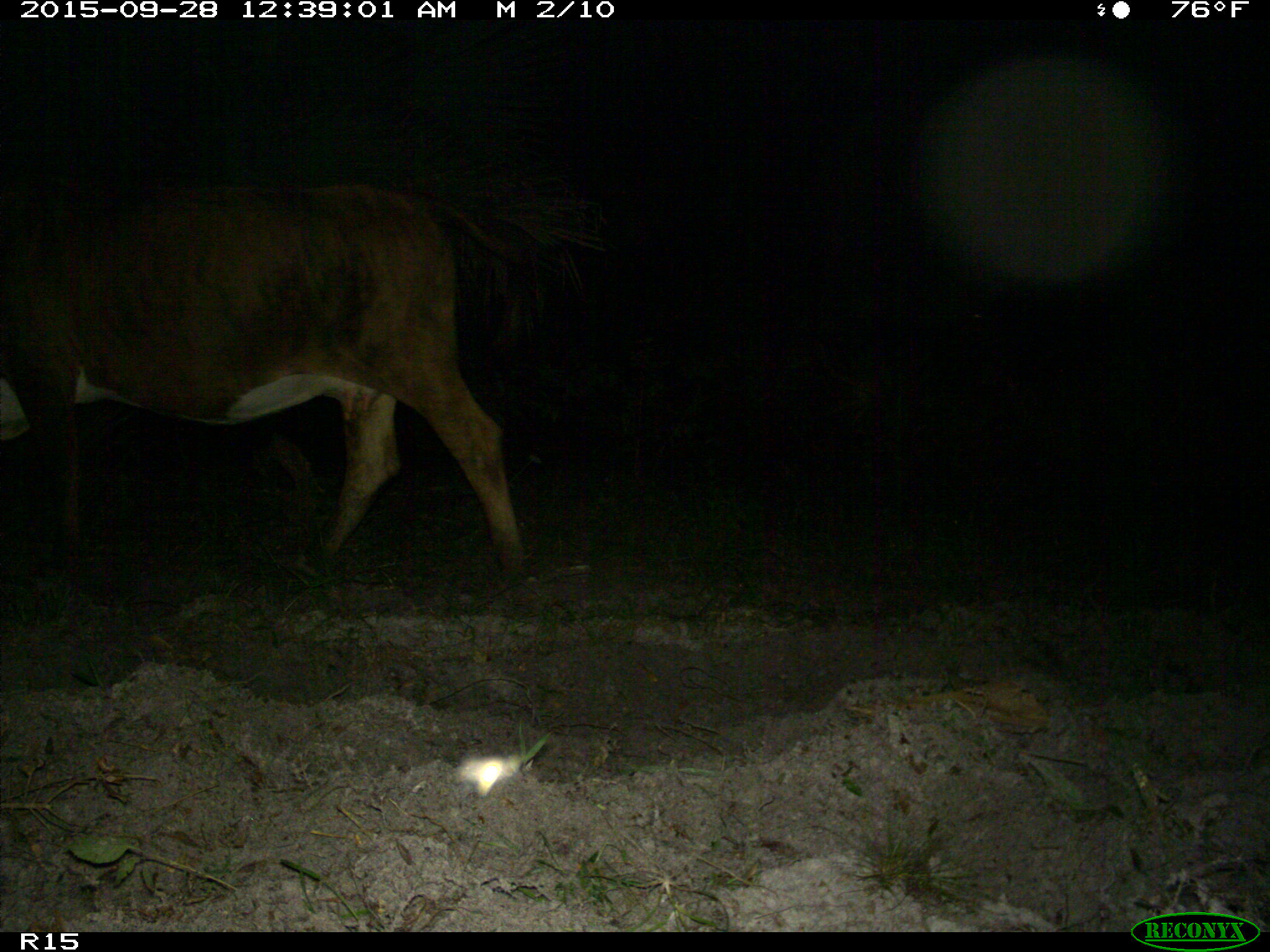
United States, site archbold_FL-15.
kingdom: Animalia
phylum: Chordata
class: Mammalia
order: Artiodactyla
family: Bovidae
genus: Bos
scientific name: Bos taurus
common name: domestic cow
Bos taurus (domestic cow).